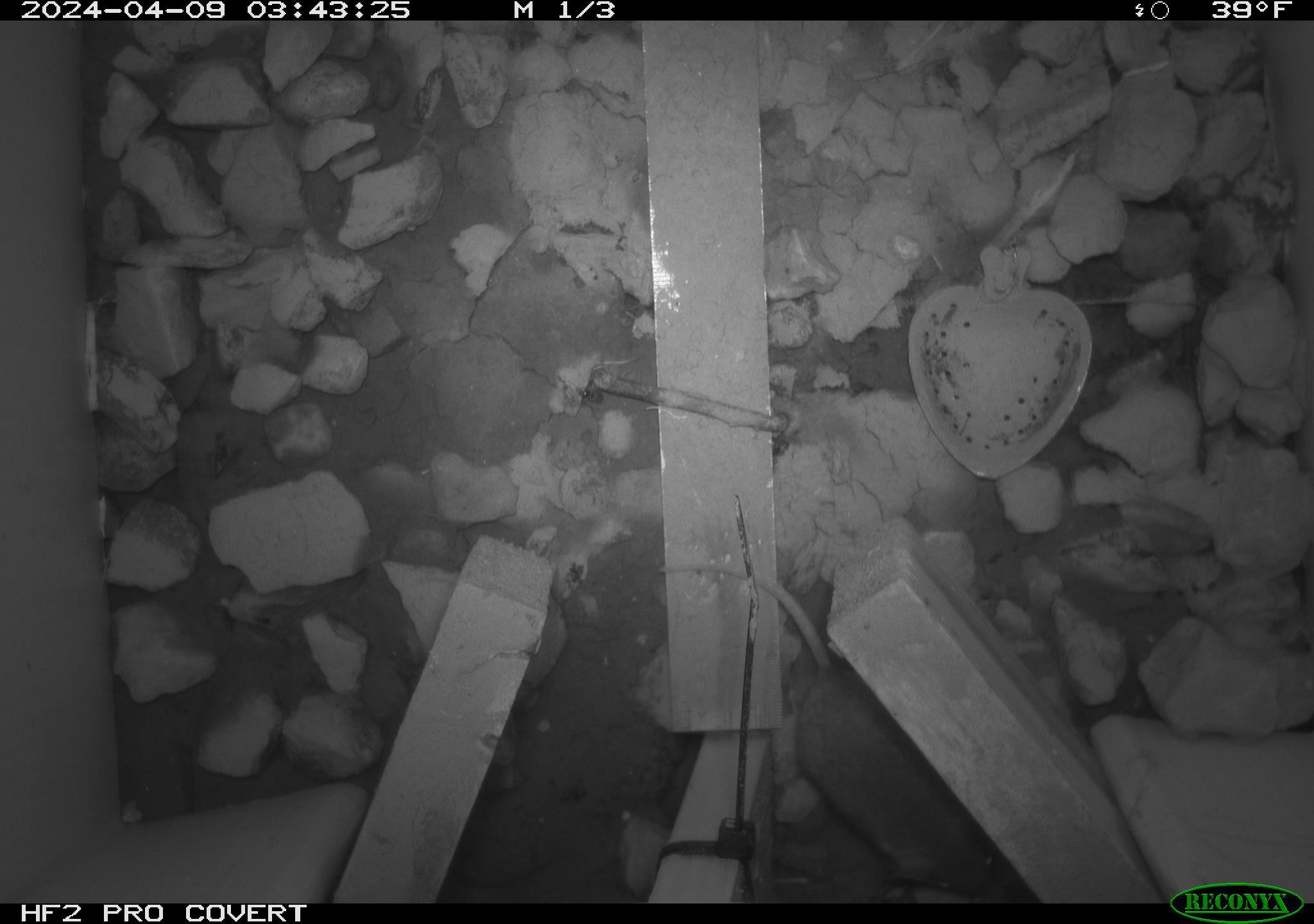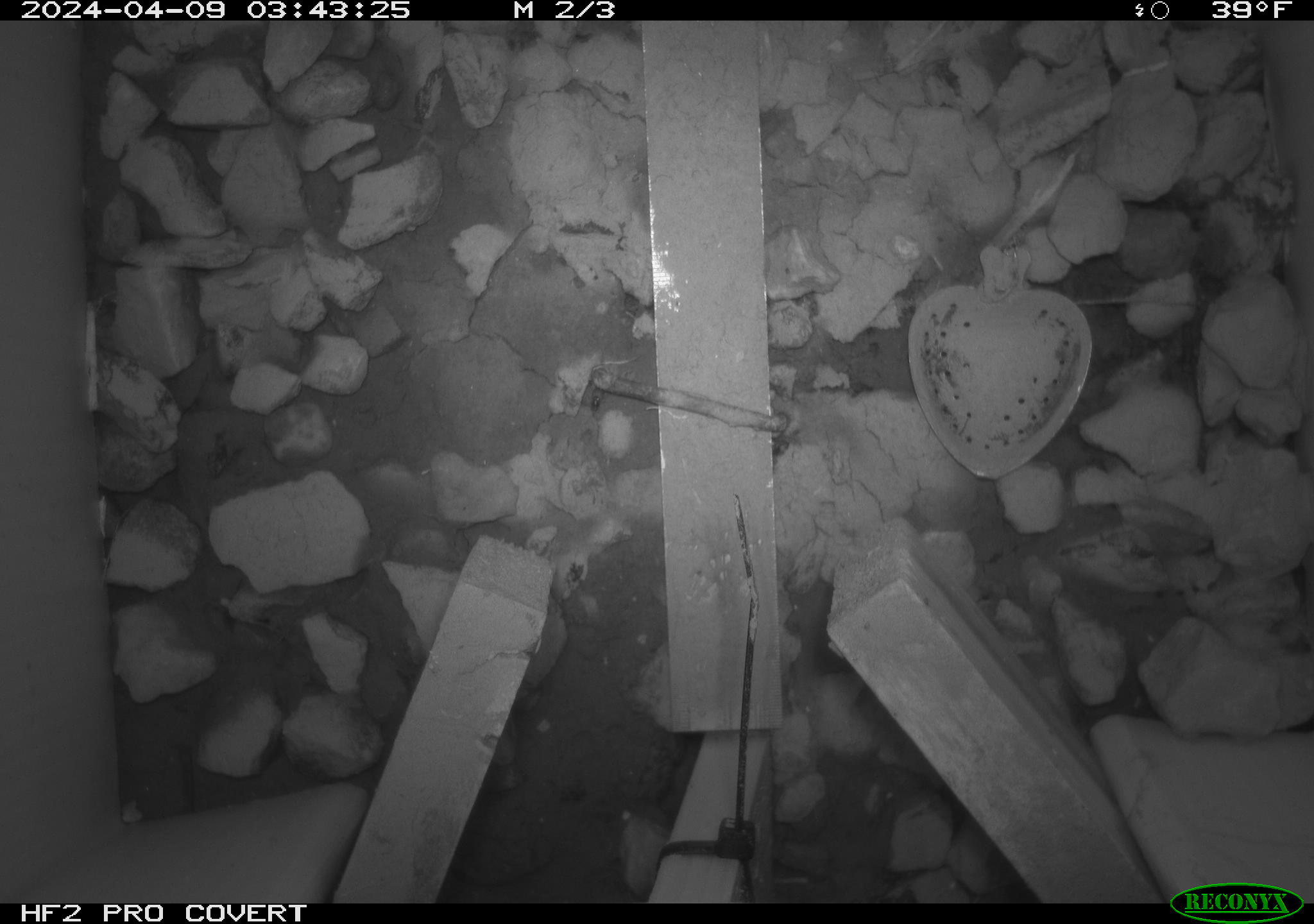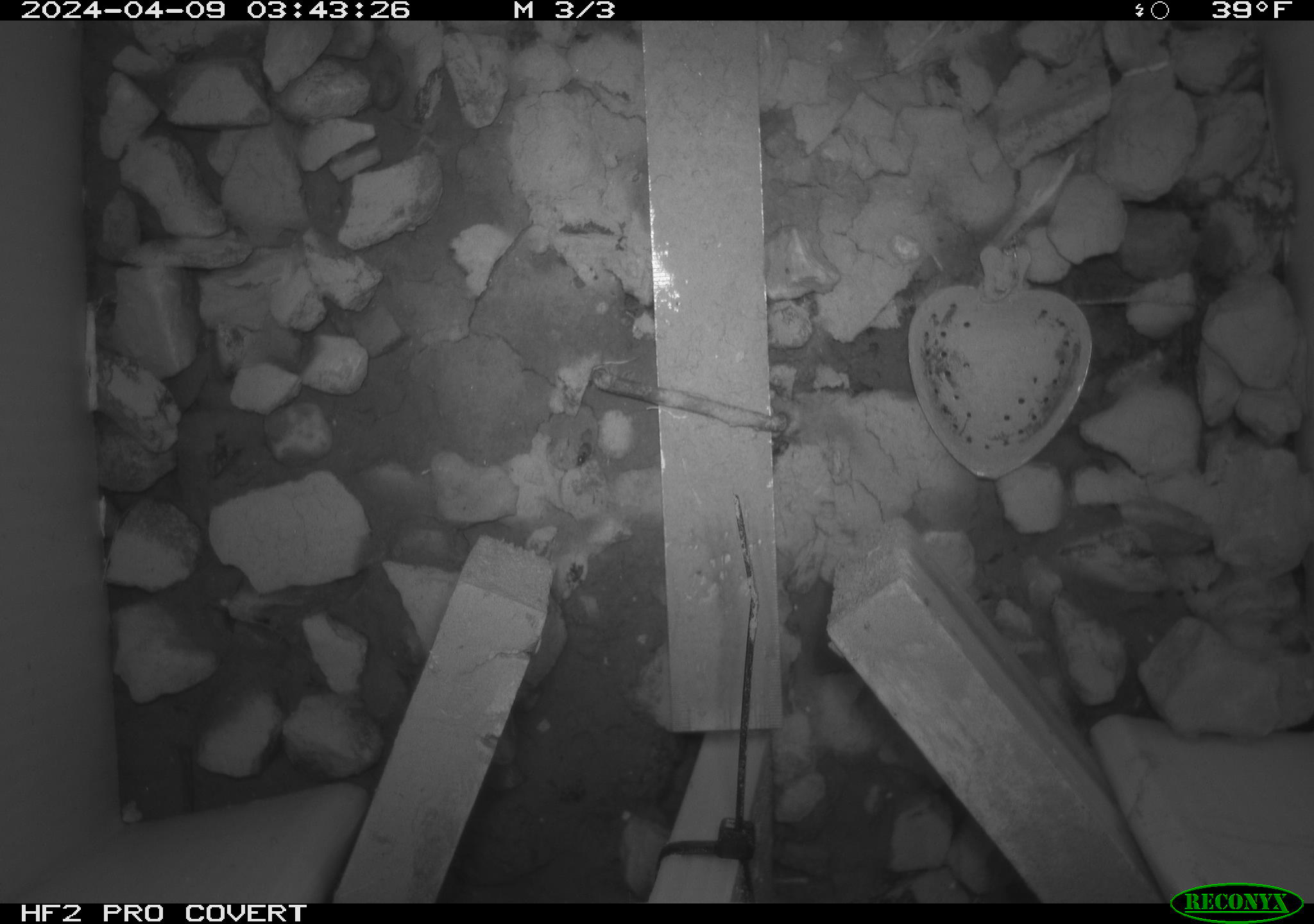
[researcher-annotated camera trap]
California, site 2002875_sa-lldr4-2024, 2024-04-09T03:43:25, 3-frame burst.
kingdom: Animalia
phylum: Chordata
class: Mammalia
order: Rodentia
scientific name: Rodentia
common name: rodent